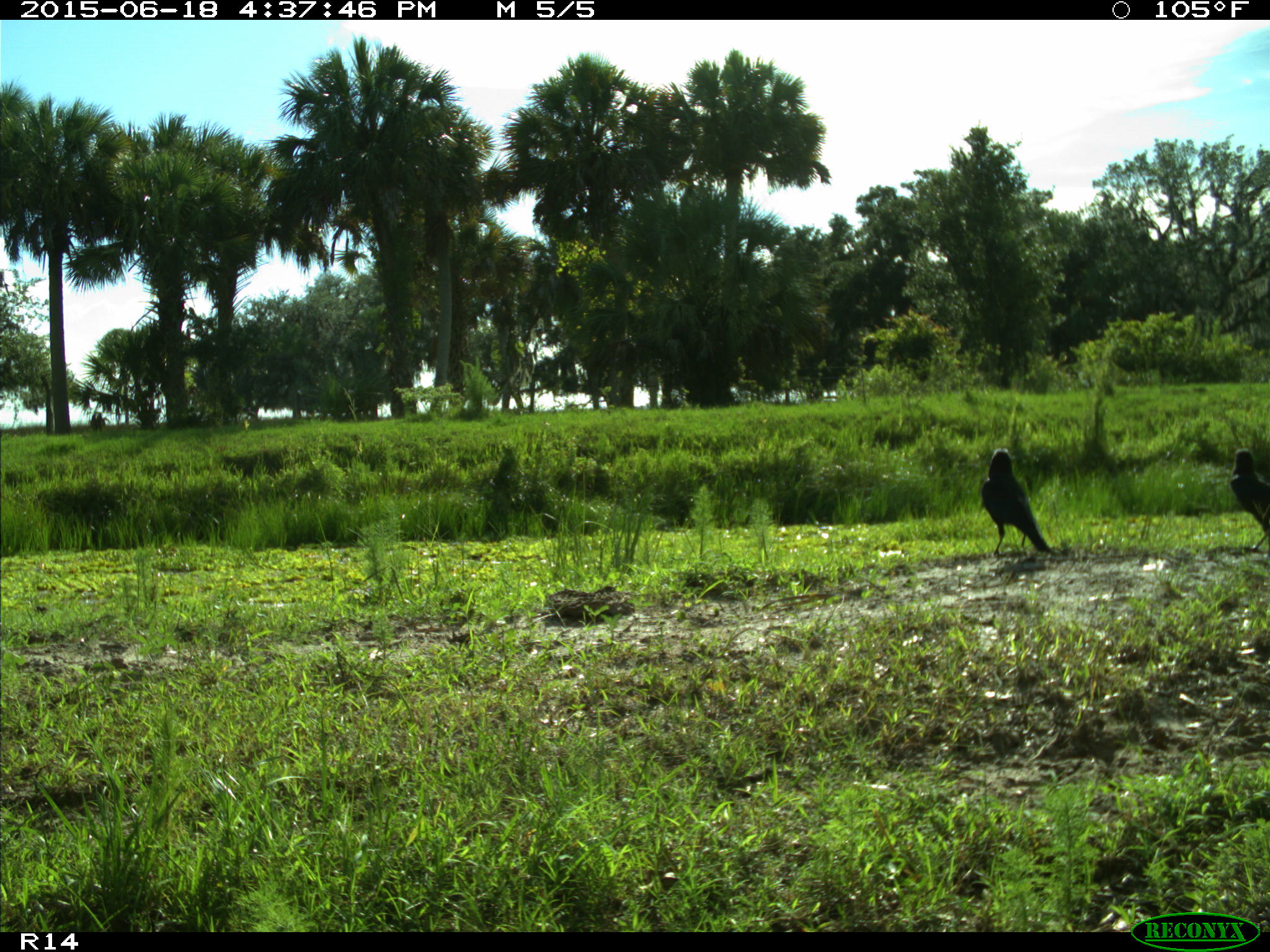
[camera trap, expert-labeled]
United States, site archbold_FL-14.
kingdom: Animalia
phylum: Chordata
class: Aves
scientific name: Aves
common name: birds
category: unidentified bird